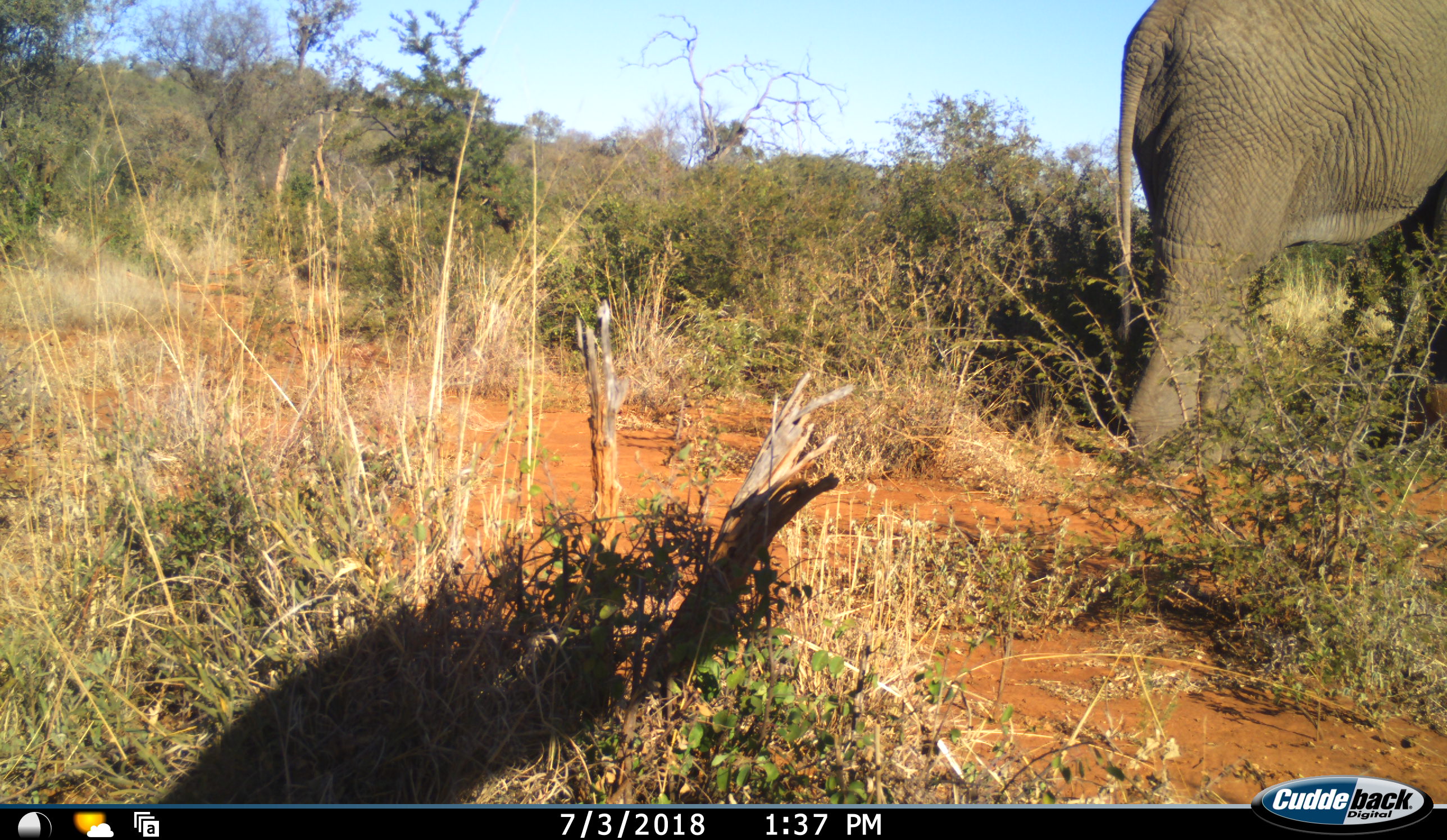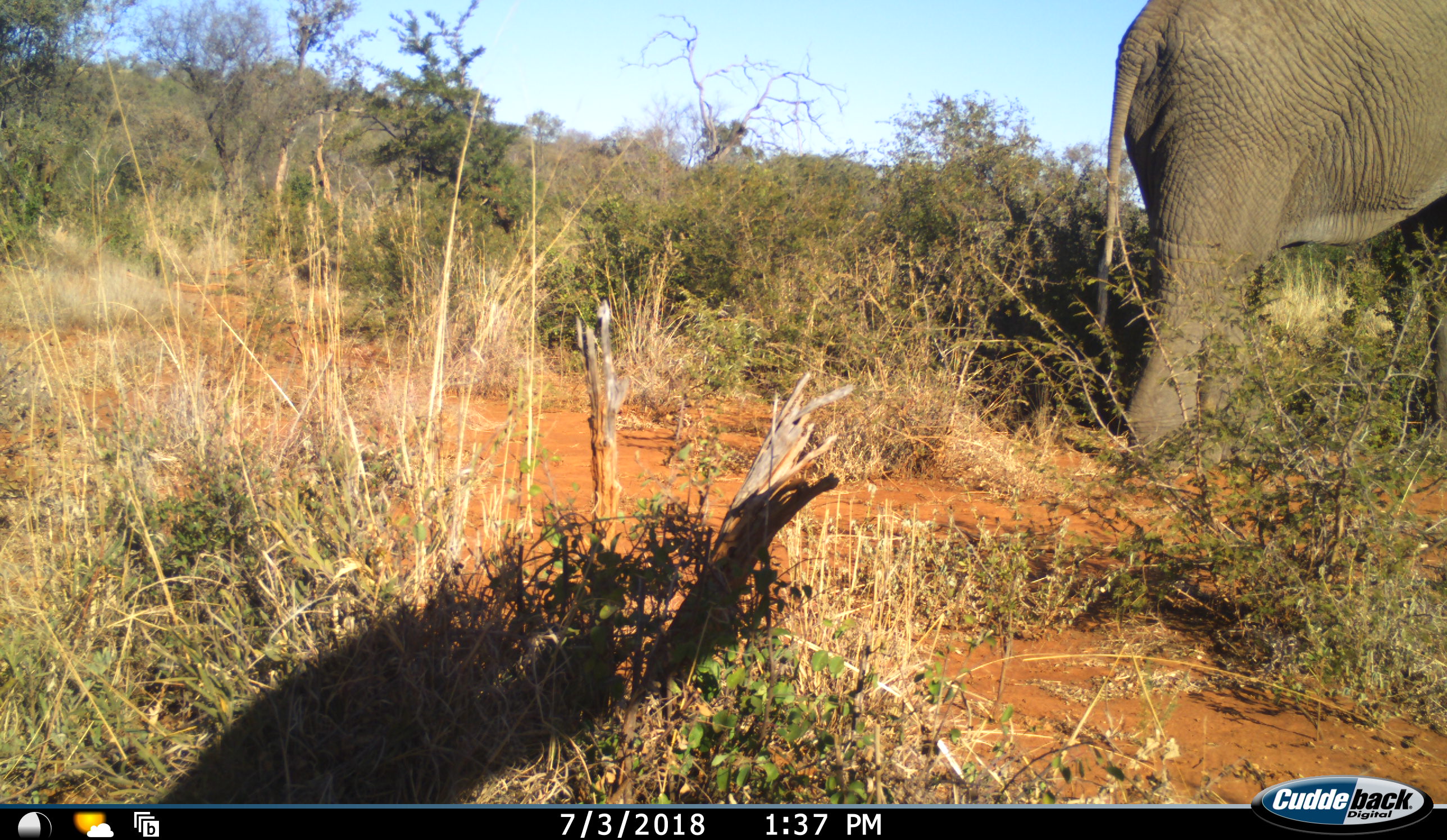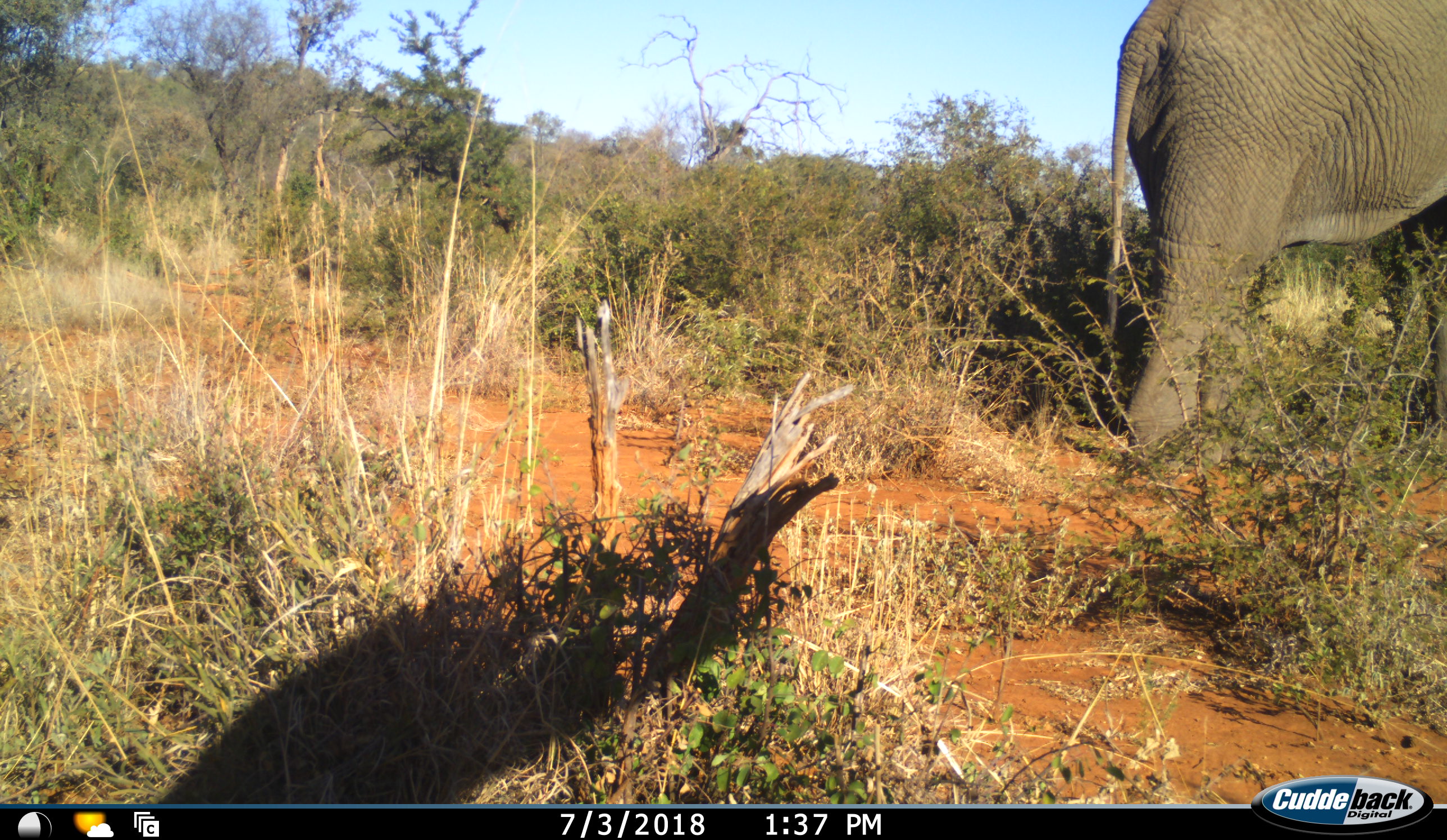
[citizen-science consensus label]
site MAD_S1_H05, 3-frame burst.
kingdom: Animalia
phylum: Chordata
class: Mammalia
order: Proboscidea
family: Elephantidae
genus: Loxodonta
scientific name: Loxodonta africana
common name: african bush elephant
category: elephant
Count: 1.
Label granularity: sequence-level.